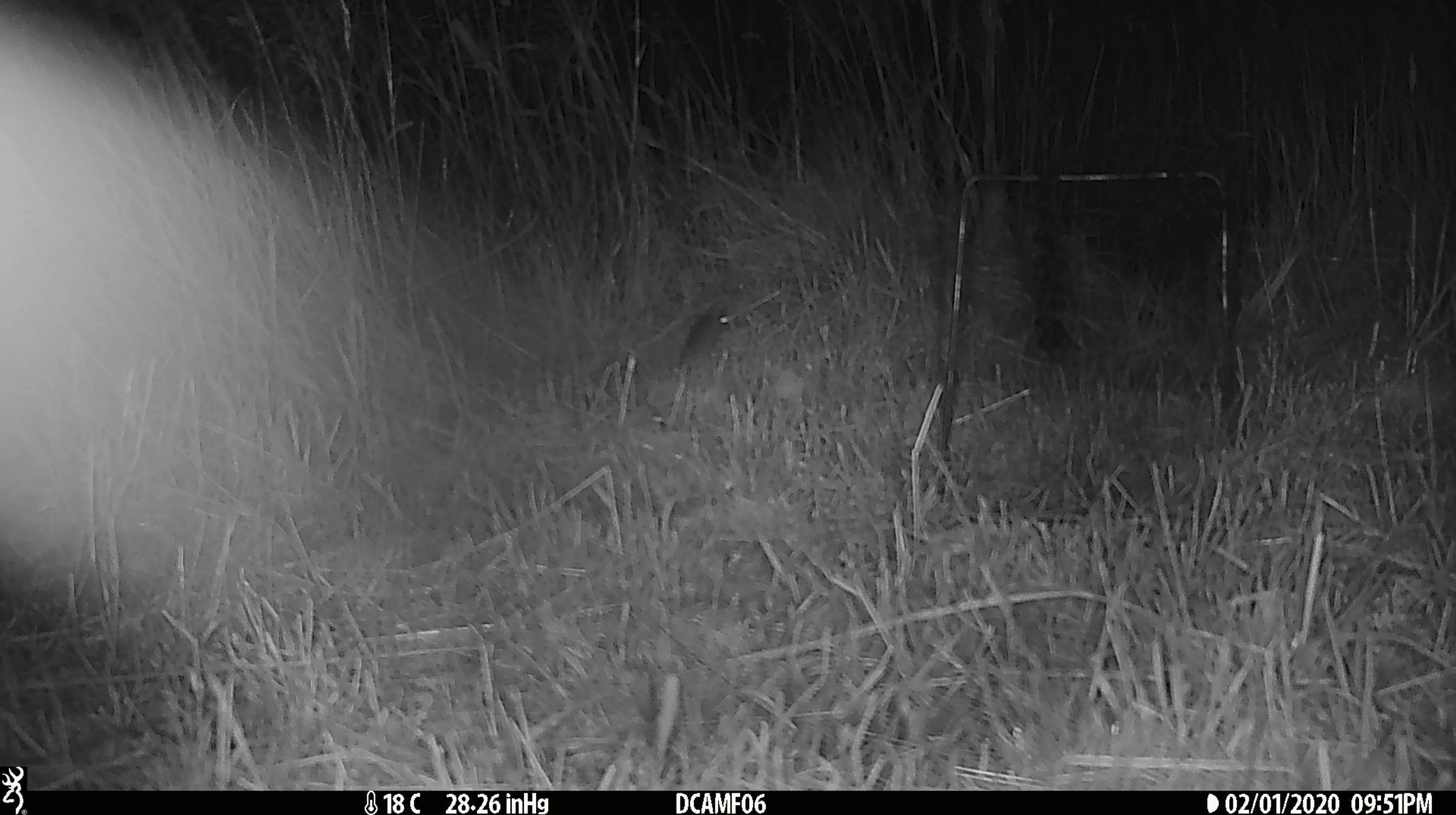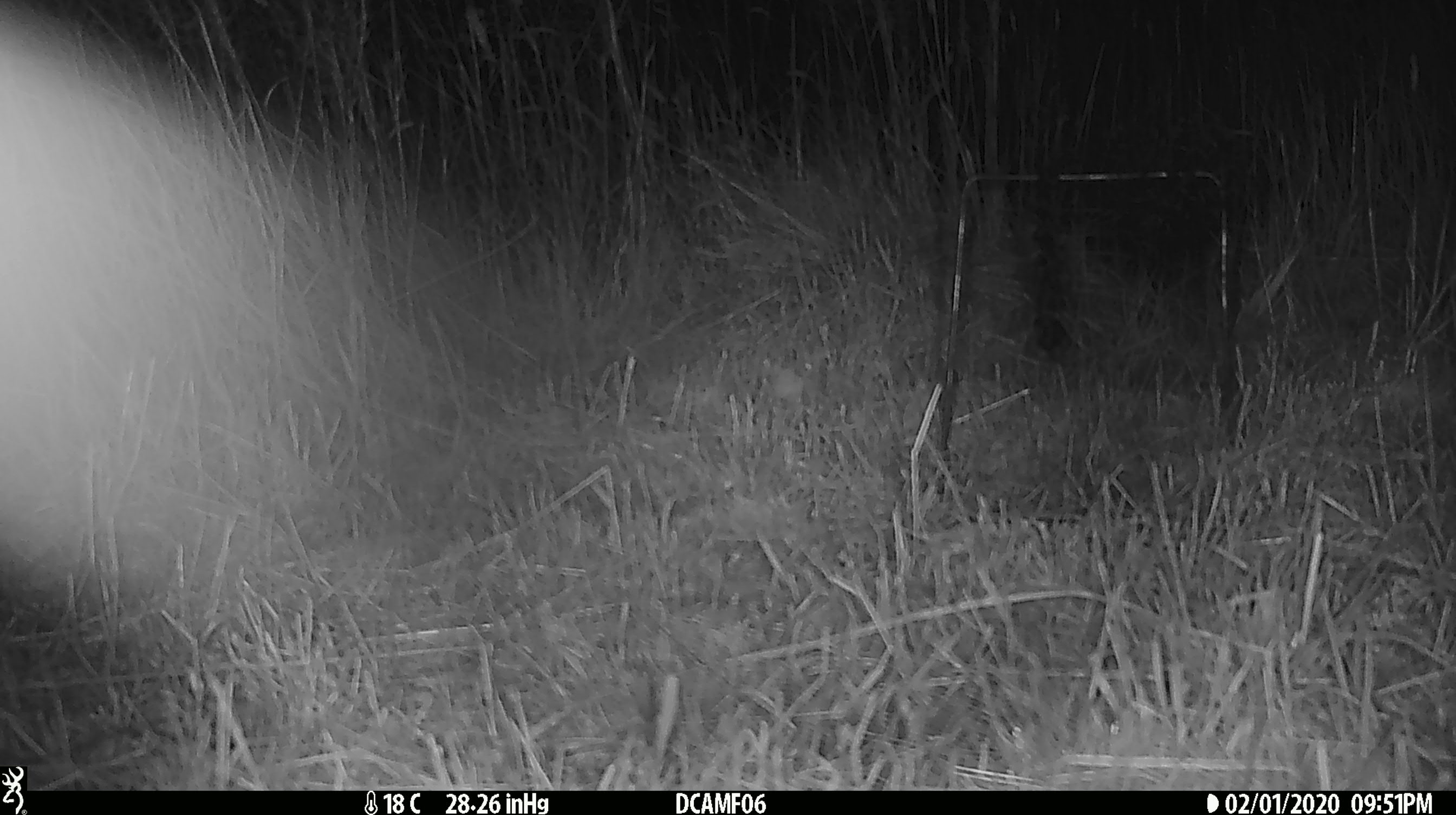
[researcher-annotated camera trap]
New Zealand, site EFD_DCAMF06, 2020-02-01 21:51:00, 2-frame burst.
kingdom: Animalia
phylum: Chordata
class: Mammalia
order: Rodentia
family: Muridae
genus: Mus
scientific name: Mus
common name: mouse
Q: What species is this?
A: Mouse (Mus).